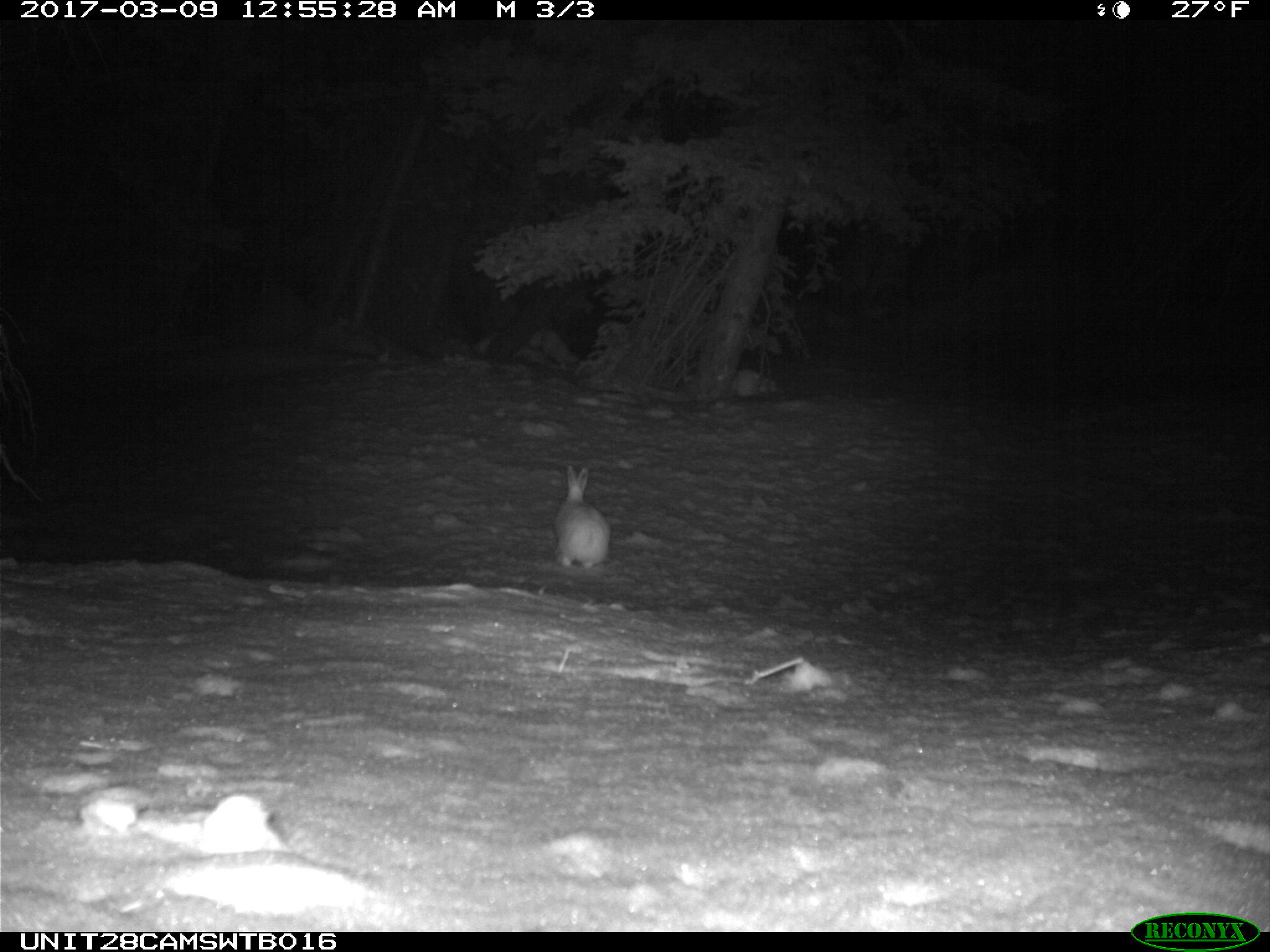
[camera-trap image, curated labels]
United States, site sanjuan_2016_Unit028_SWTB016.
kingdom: Animalia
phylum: Chordata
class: Mammalia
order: Lagomorpha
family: Leporidae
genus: Lepus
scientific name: Lepus americanus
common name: snowshoe hare